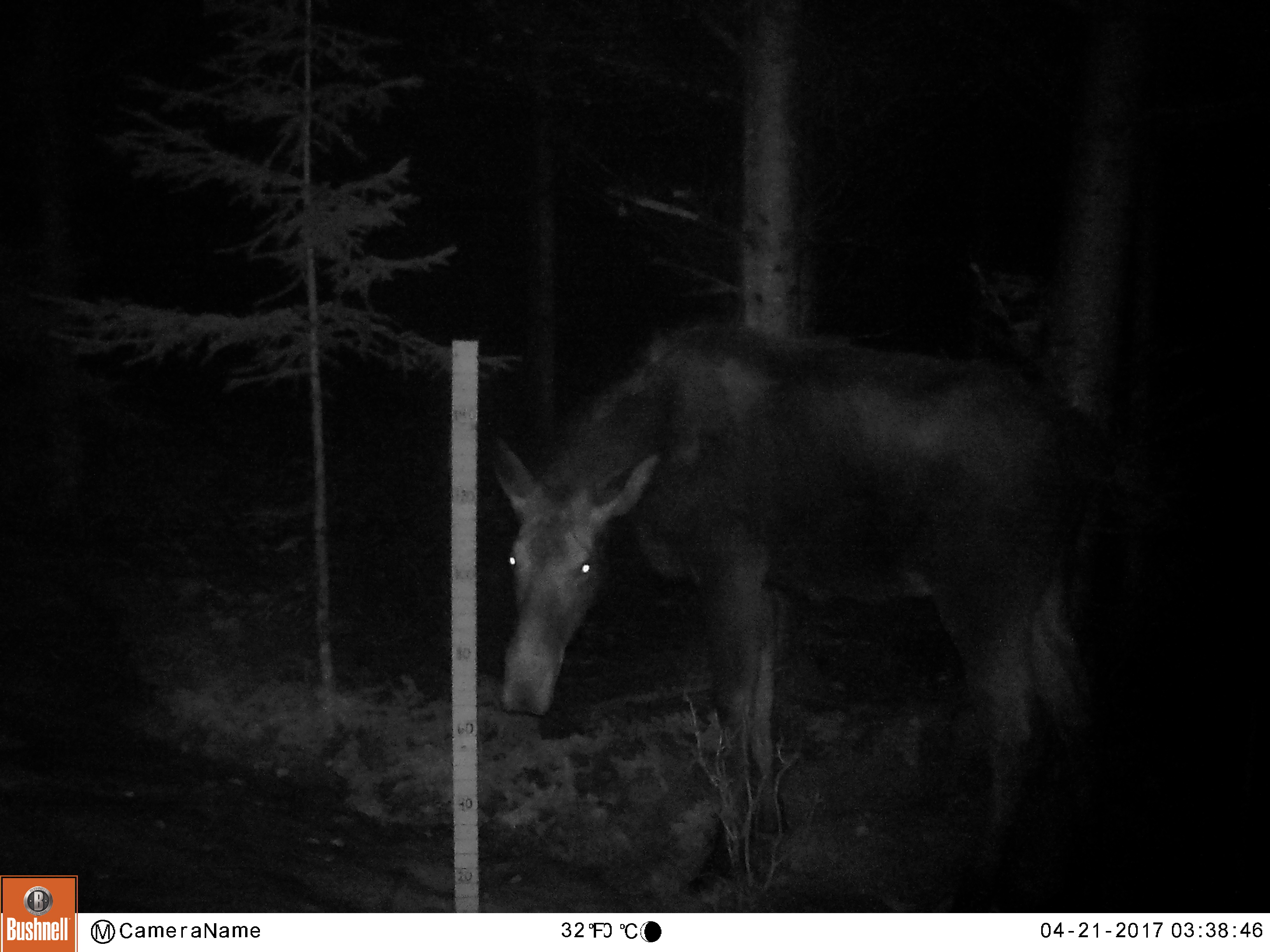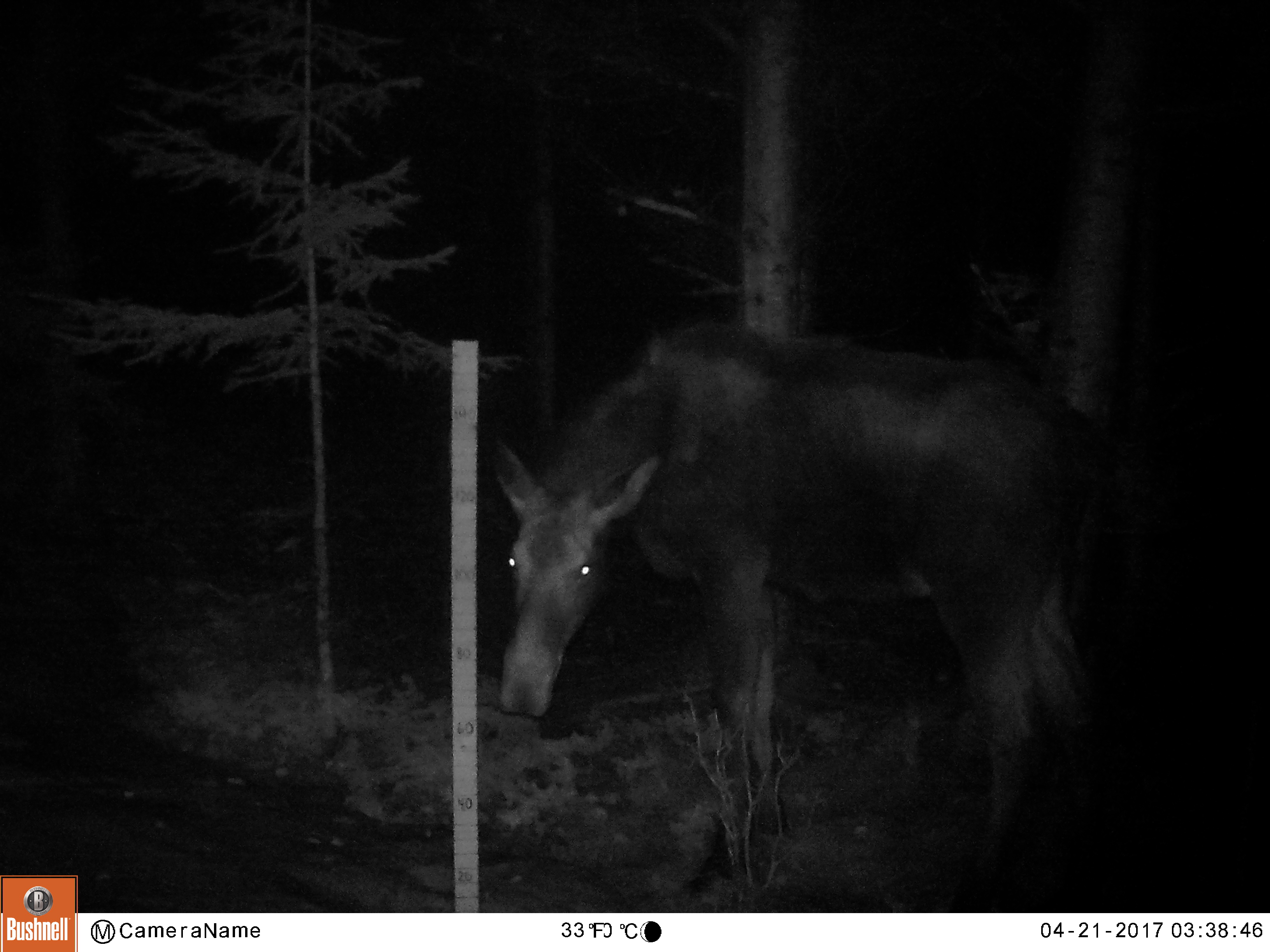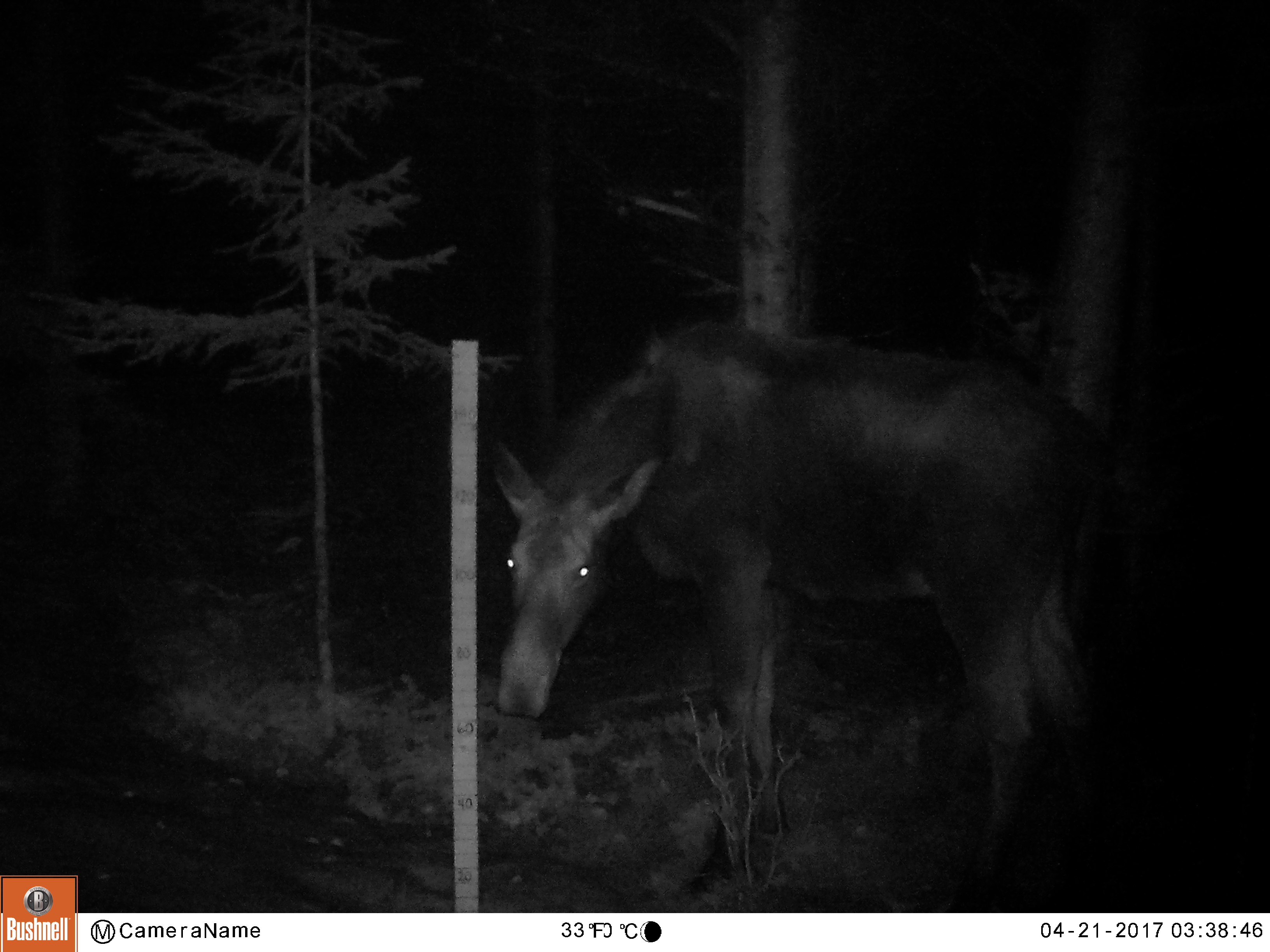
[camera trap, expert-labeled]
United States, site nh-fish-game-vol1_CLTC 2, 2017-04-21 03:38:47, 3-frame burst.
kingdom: Animalia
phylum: Chordata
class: Mammalia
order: Artiodactyla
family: Cervidae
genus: Alces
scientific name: Alces alces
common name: moose